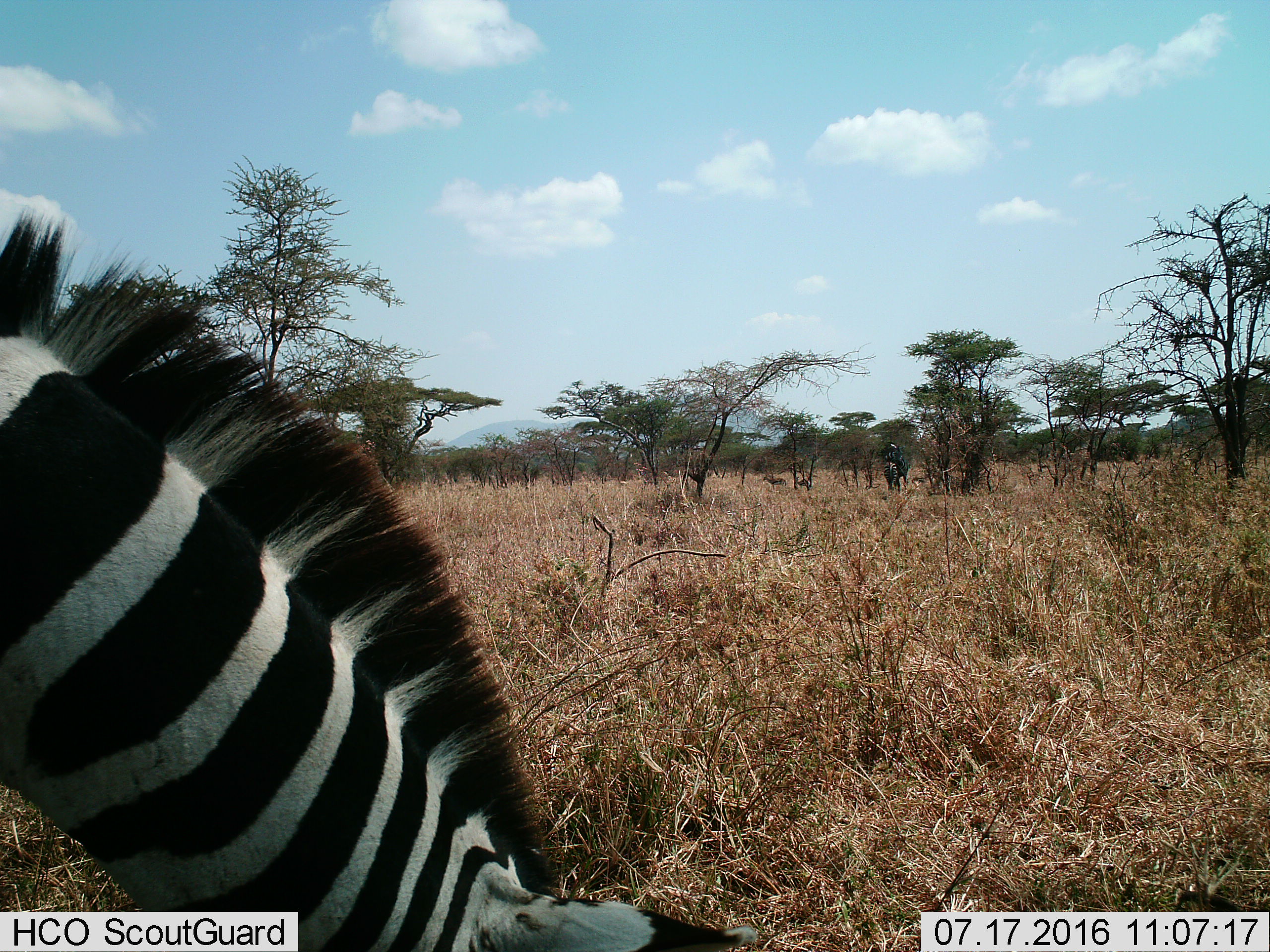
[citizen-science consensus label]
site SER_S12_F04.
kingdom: Animalia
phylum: Chordata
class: Mammalia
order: Perissodactyla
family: Equidae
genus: Equus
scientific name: Equus quagga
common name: plains zebra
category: zebraplains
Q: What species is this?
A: Zebraplains (plains zebra) (Equus quagga).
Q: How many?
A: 2.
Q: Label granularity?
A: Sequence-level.